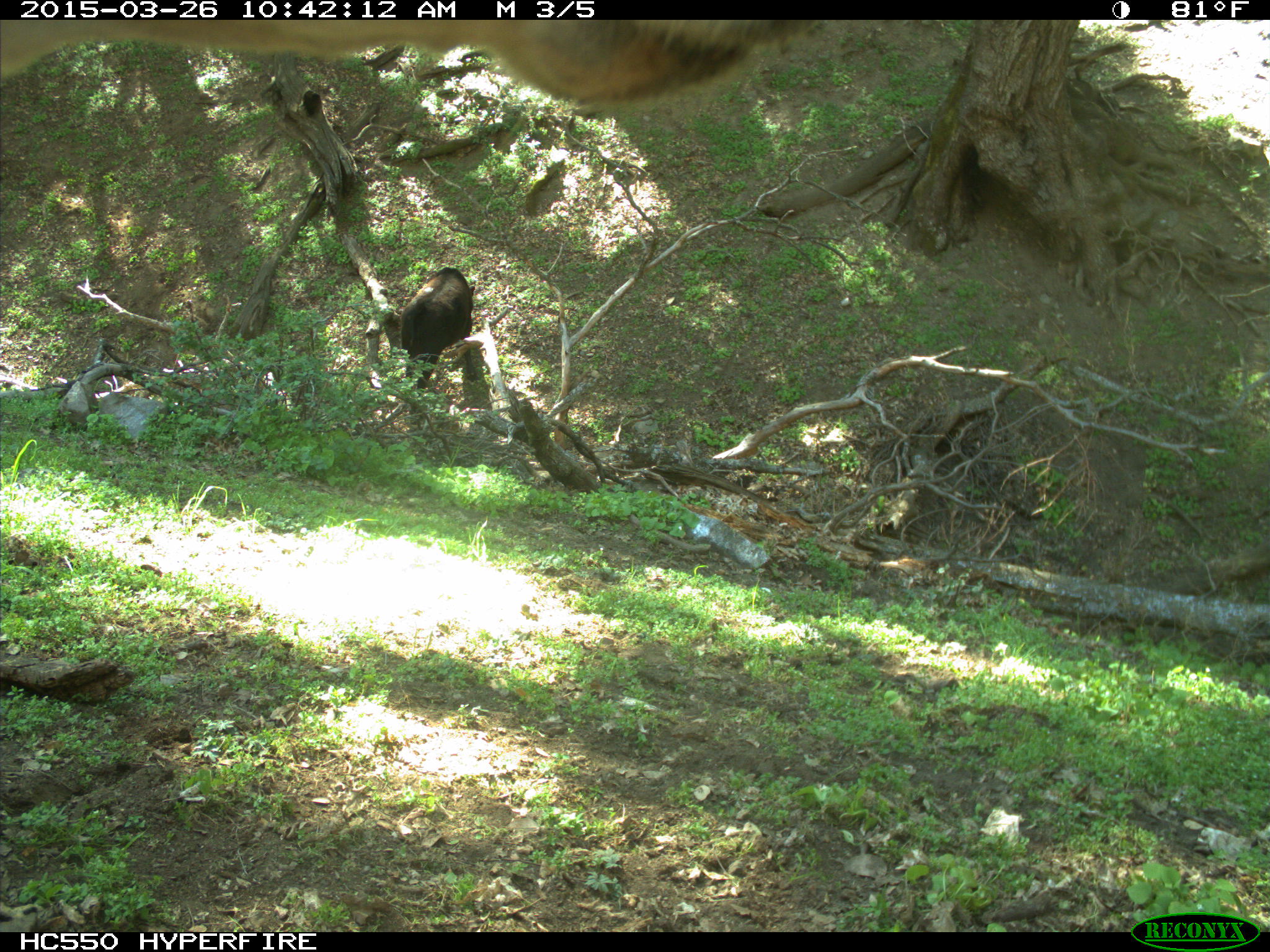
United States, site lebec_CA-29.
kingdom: Animalia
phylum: Chordata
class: Mammalia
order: Artiodactyla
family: Bovidae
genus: Bos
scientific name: Bos taurus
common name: domestic cow